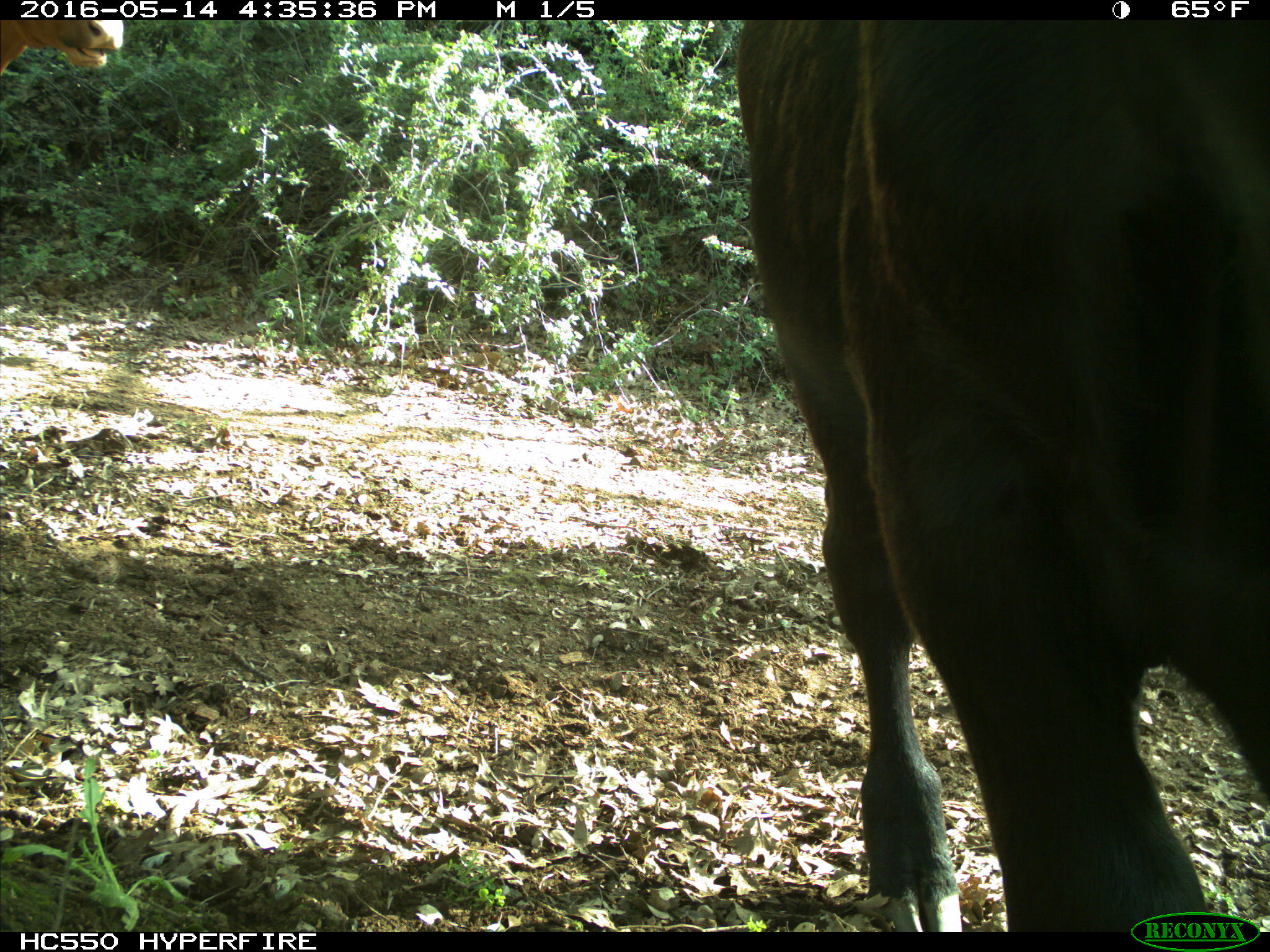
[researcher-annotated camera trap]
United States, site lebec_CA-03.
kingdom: Animalia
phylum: Chordata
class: Mammalia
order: Artiodactyla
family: Bovidae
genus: Bos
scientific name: Bos taurus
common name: domestic cow